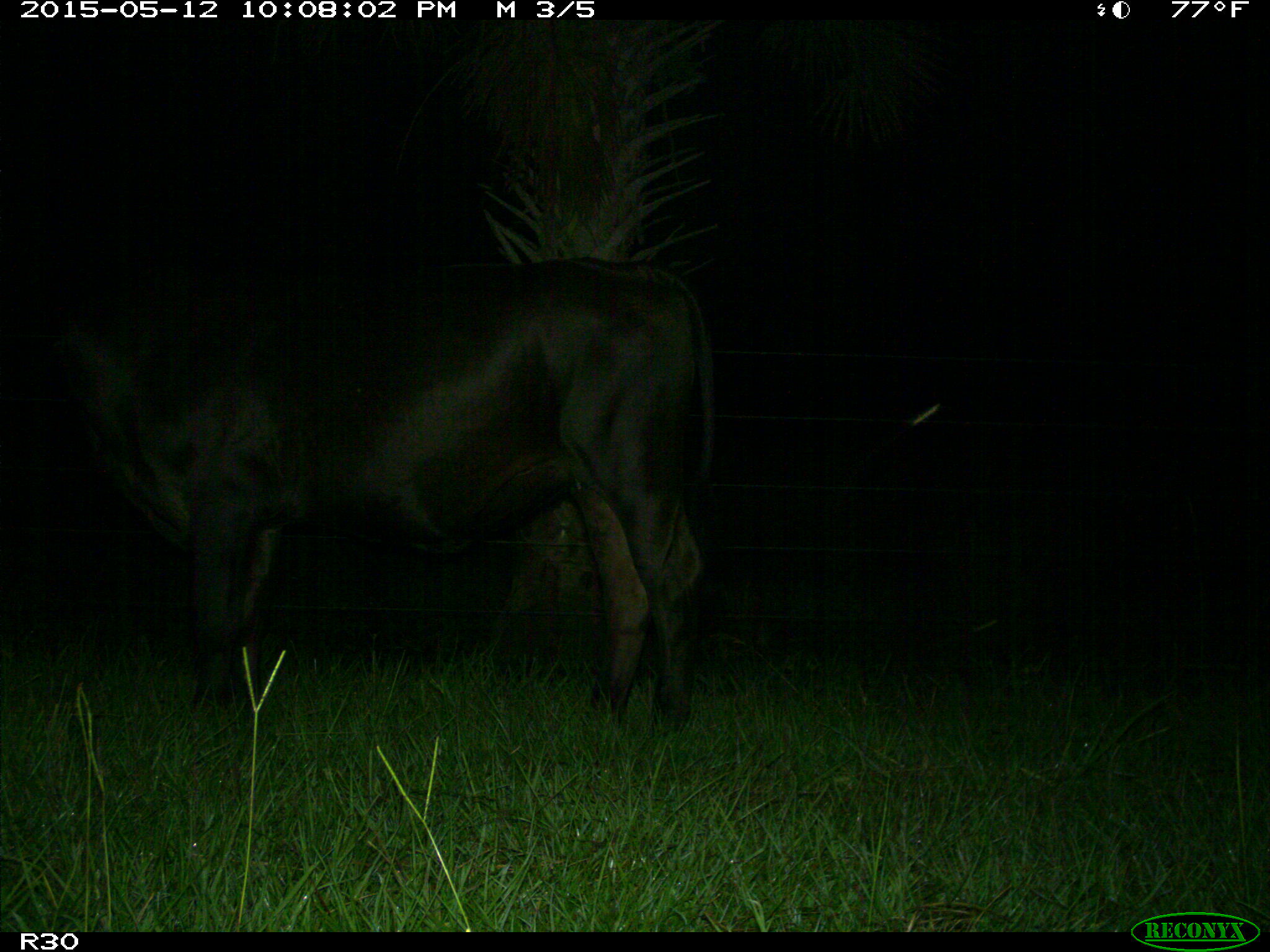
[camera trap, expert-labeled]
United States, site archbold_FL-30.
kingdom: Animalia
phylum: Chordata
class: Mammalia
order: Artiodactyla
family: Bovidae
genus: Bos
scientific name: Bos taurus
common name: domestic cow